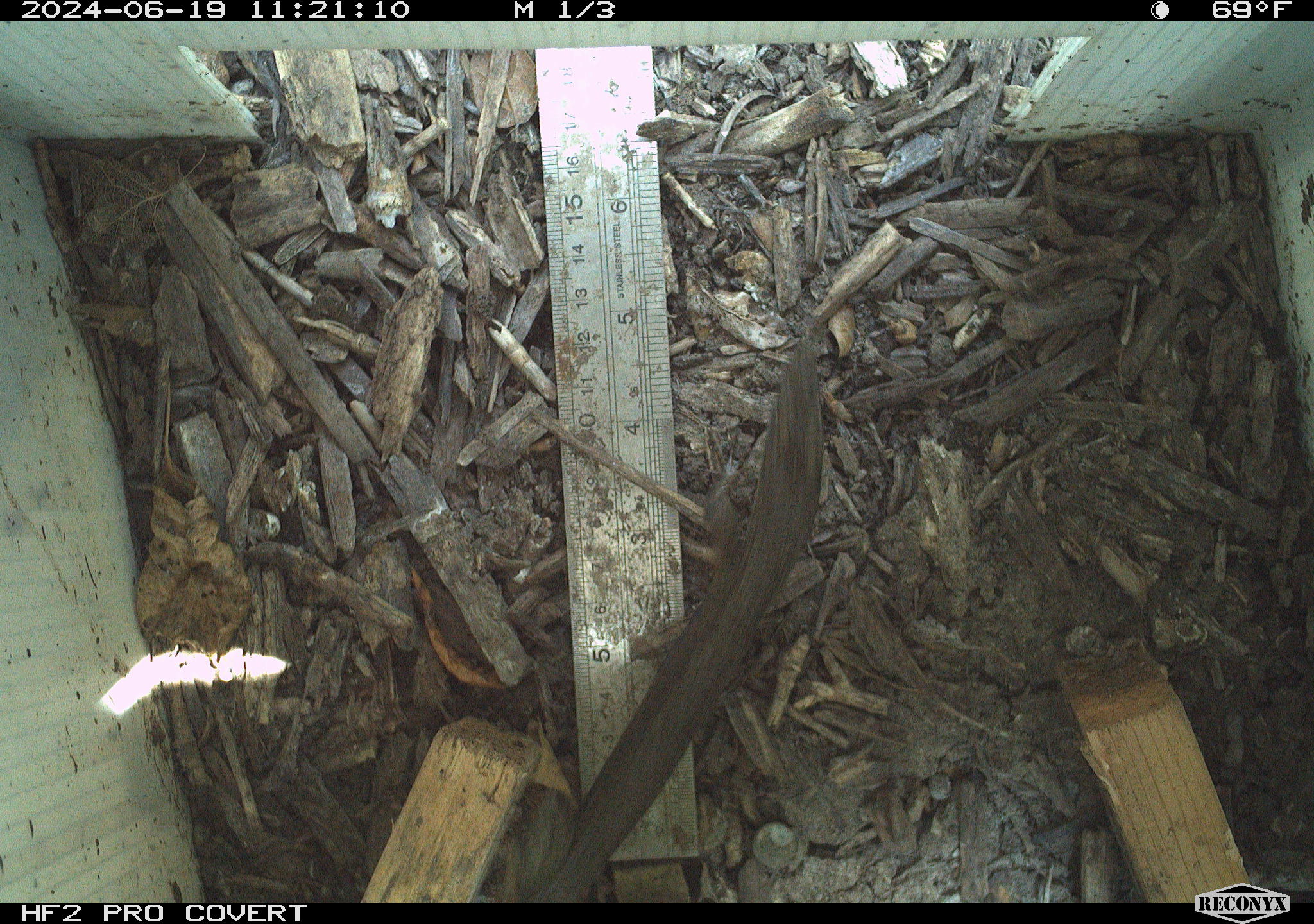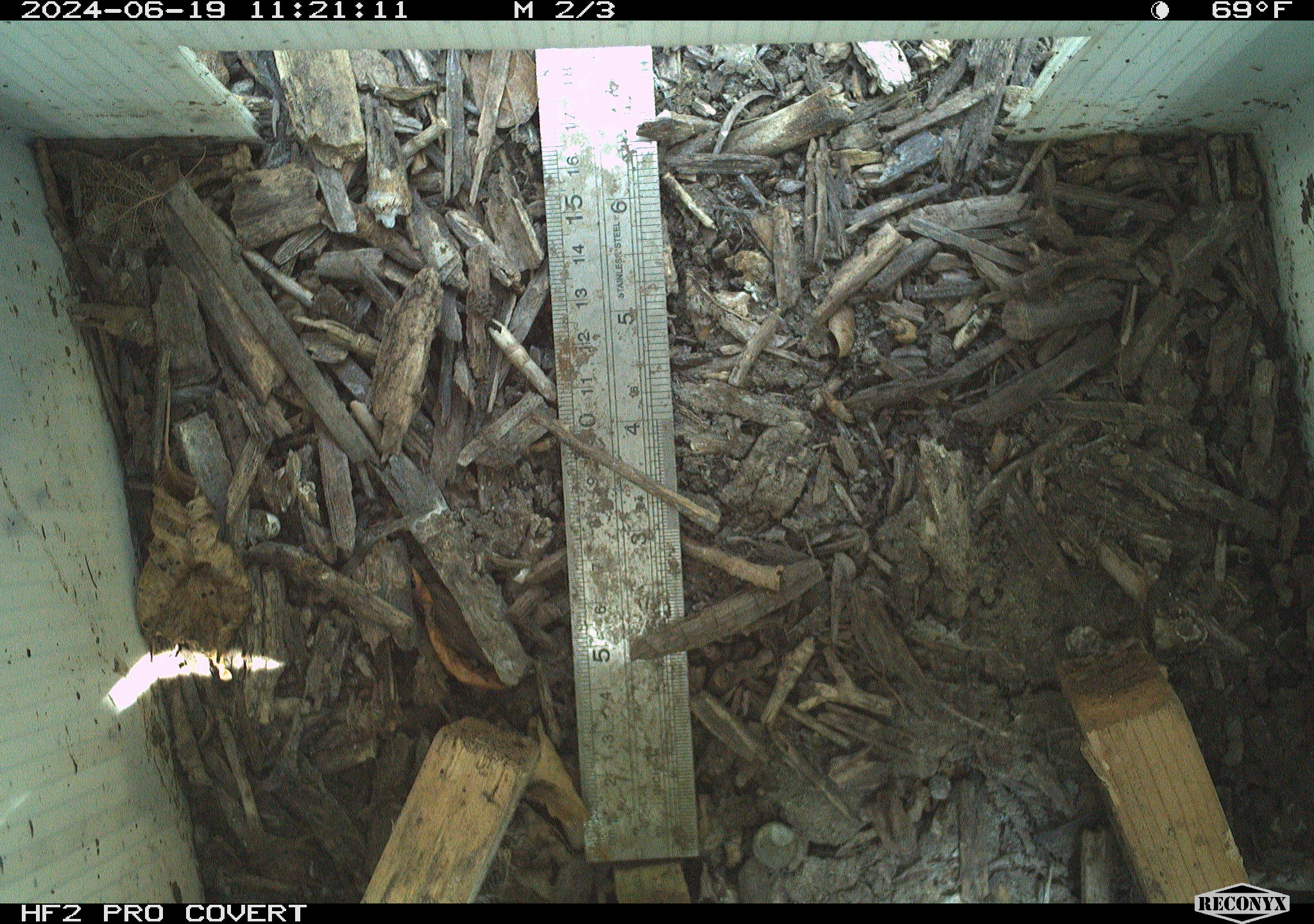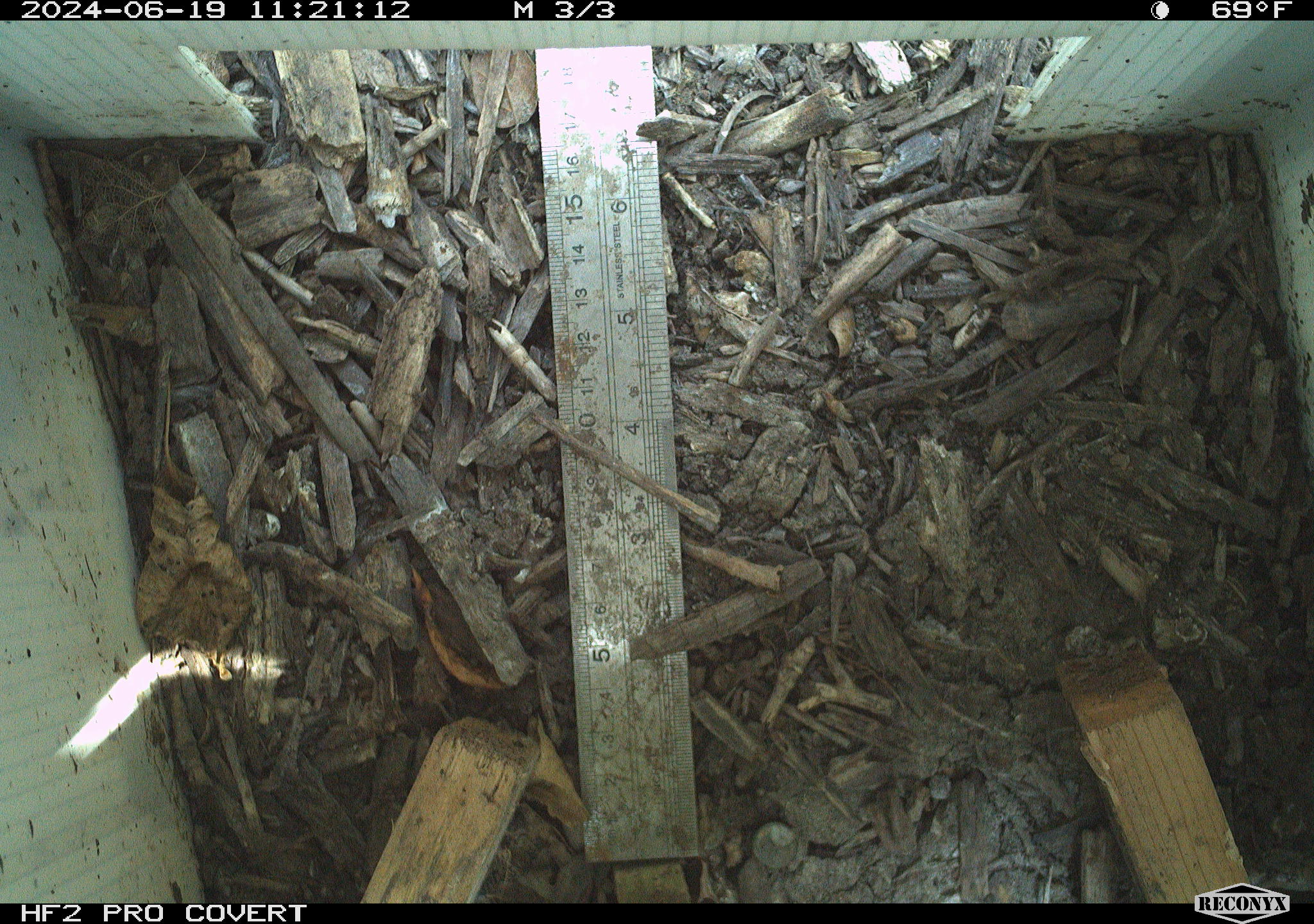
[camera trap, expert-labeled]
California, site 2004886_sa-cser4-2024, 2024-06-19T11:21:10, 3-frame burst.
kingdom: Animalia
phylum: Chordata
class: Reptilia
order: Squamata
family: Phrynosomatidae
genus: Sceloporus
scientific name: Sceloporus occidentalis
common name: western fence lizard